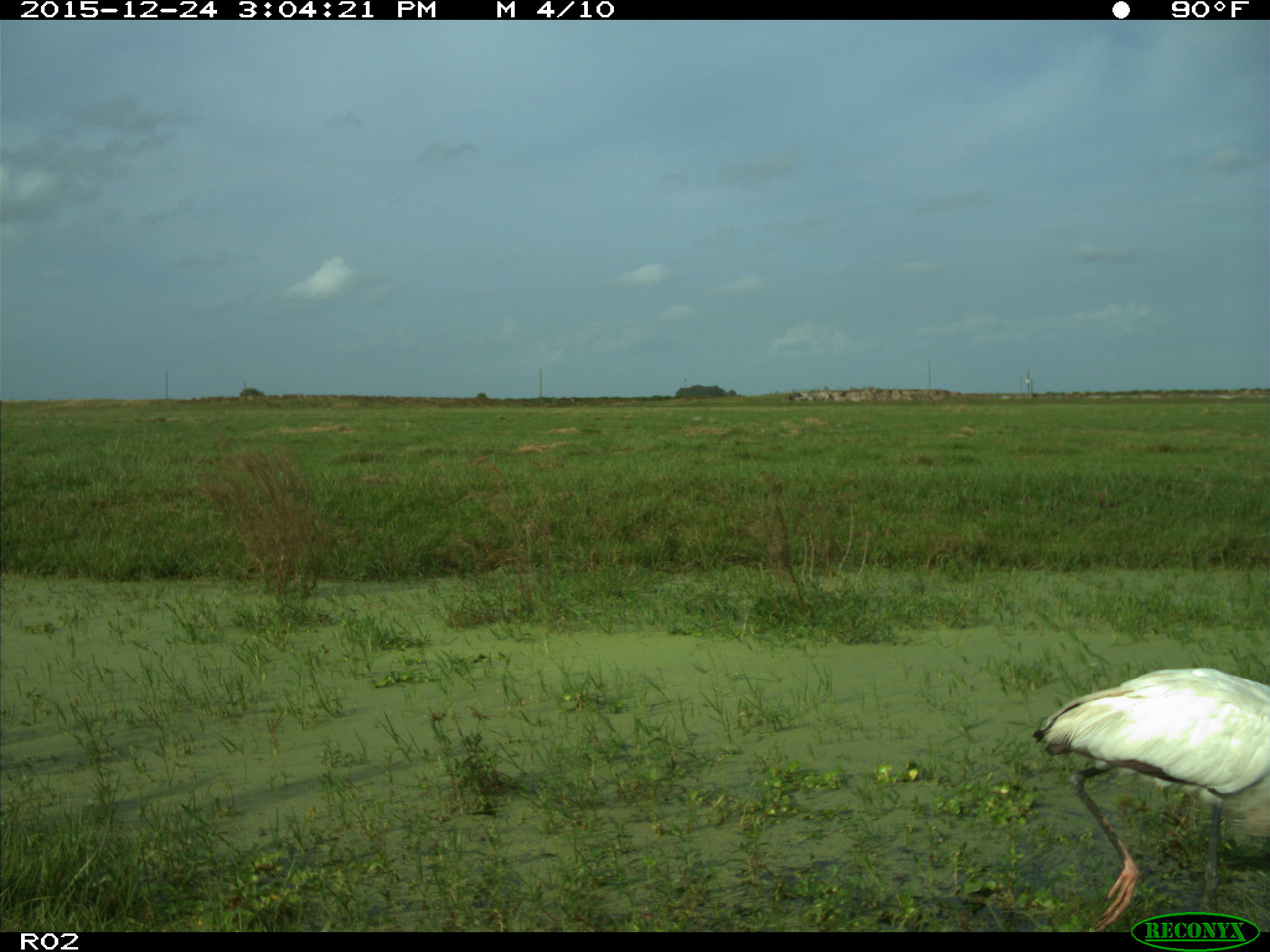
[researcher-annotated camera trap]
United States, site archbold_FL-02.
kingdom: Animalia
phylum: Chordata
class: Aves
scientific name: Aves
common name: birds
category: unidentified bird